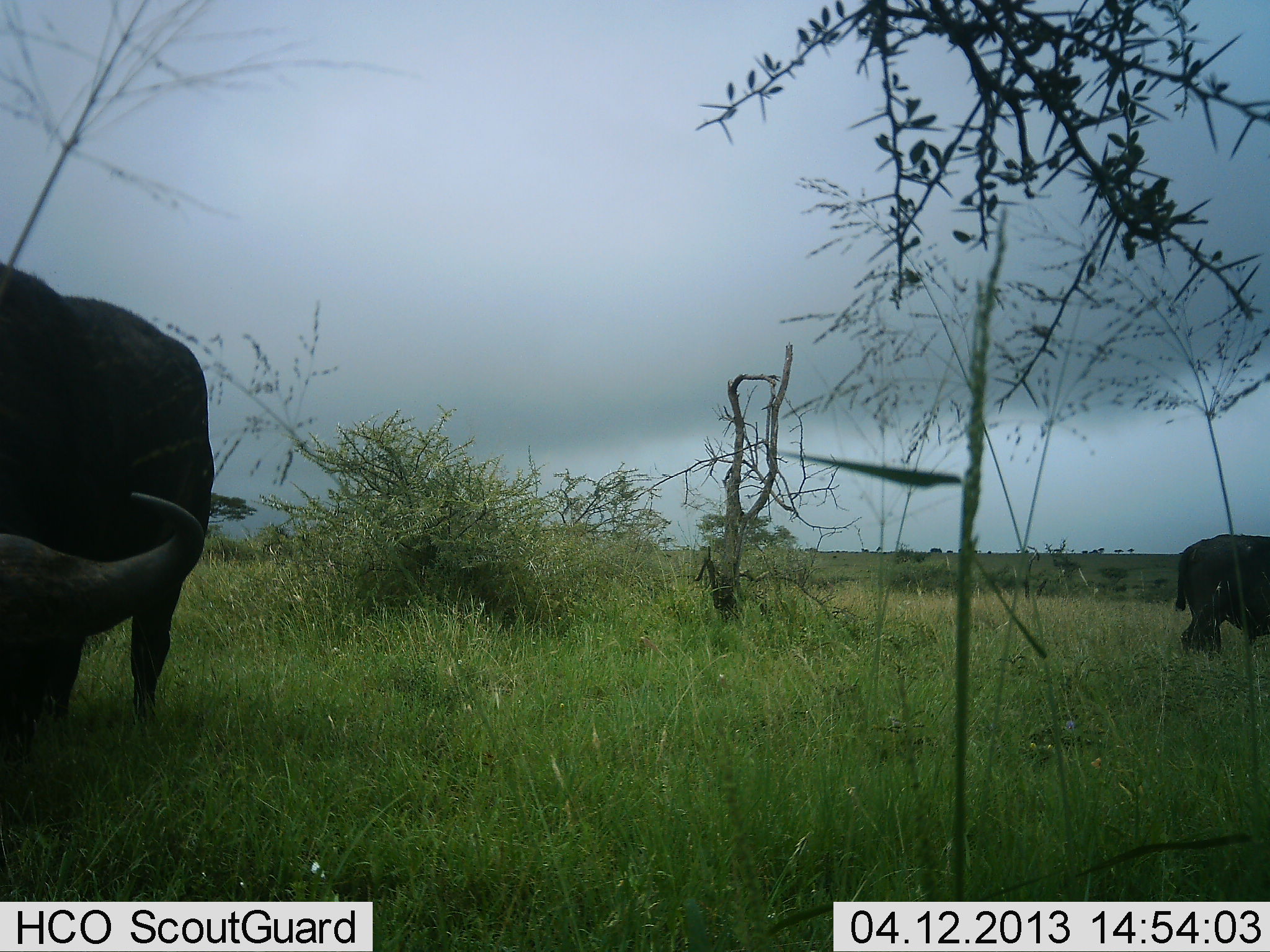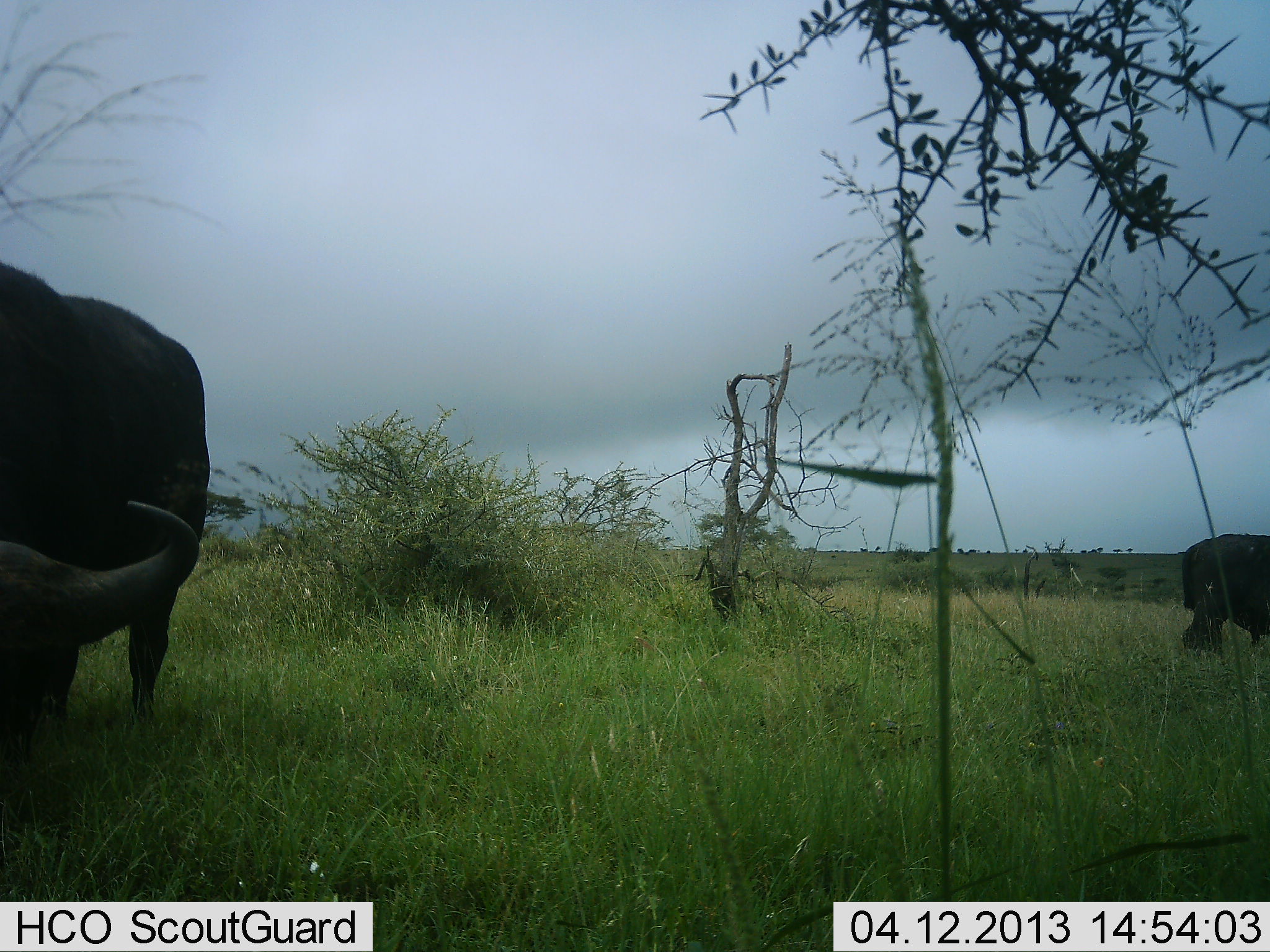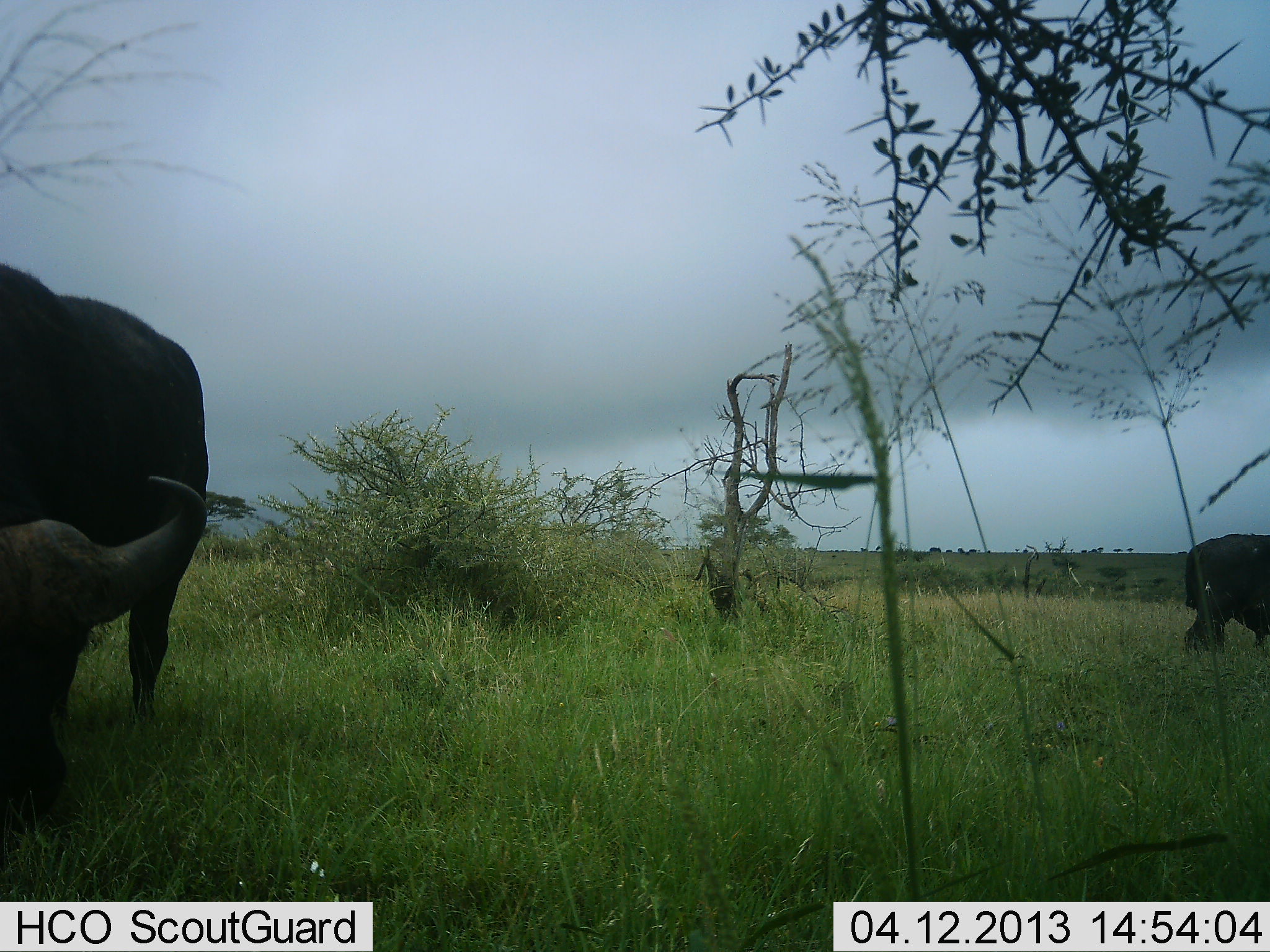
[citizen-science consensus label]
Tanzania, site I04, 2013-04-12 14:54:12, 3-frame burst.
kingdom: Animalia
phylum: Chordata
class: Mammalia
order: Artiodactyla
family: Bovidae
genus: Syncerus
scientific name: Syncerus caffer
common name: cape buffalo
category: buffalo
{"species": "buffalo (cape buffalo) (Syncerus caffer)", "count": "2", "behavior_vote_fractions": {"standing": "40%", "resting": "0%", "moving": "0%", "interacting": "0%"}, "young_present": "0%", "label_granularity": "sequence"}